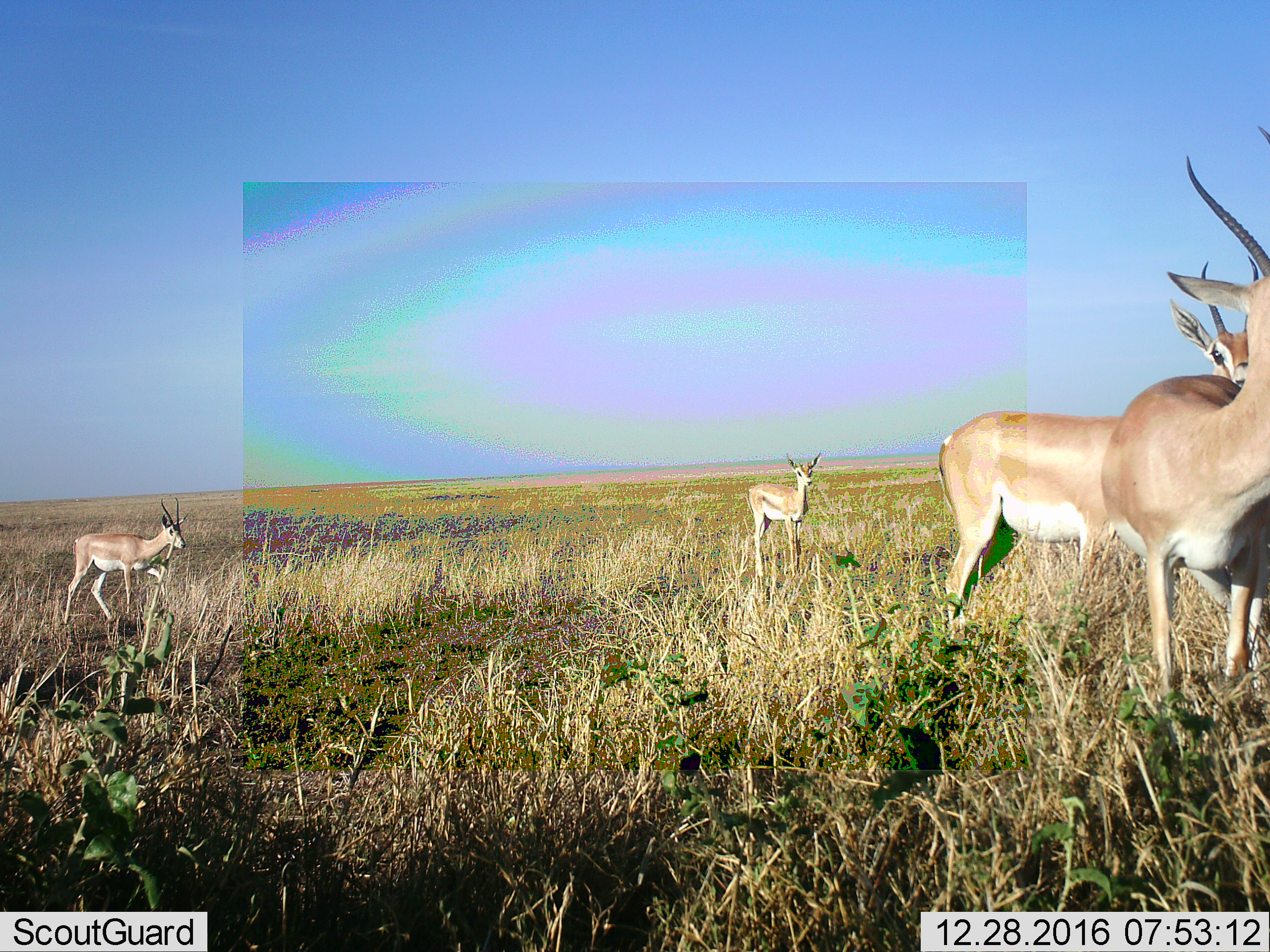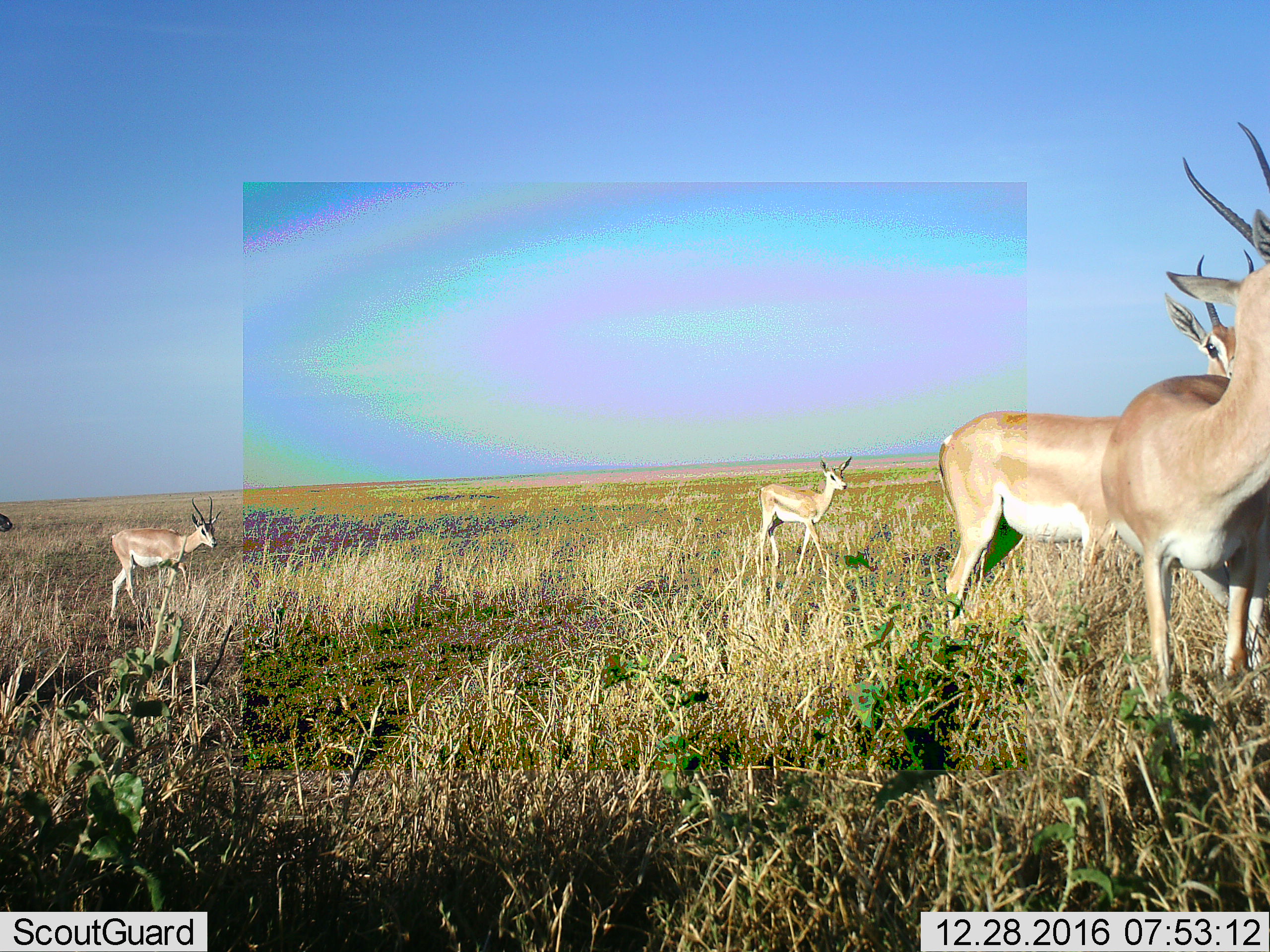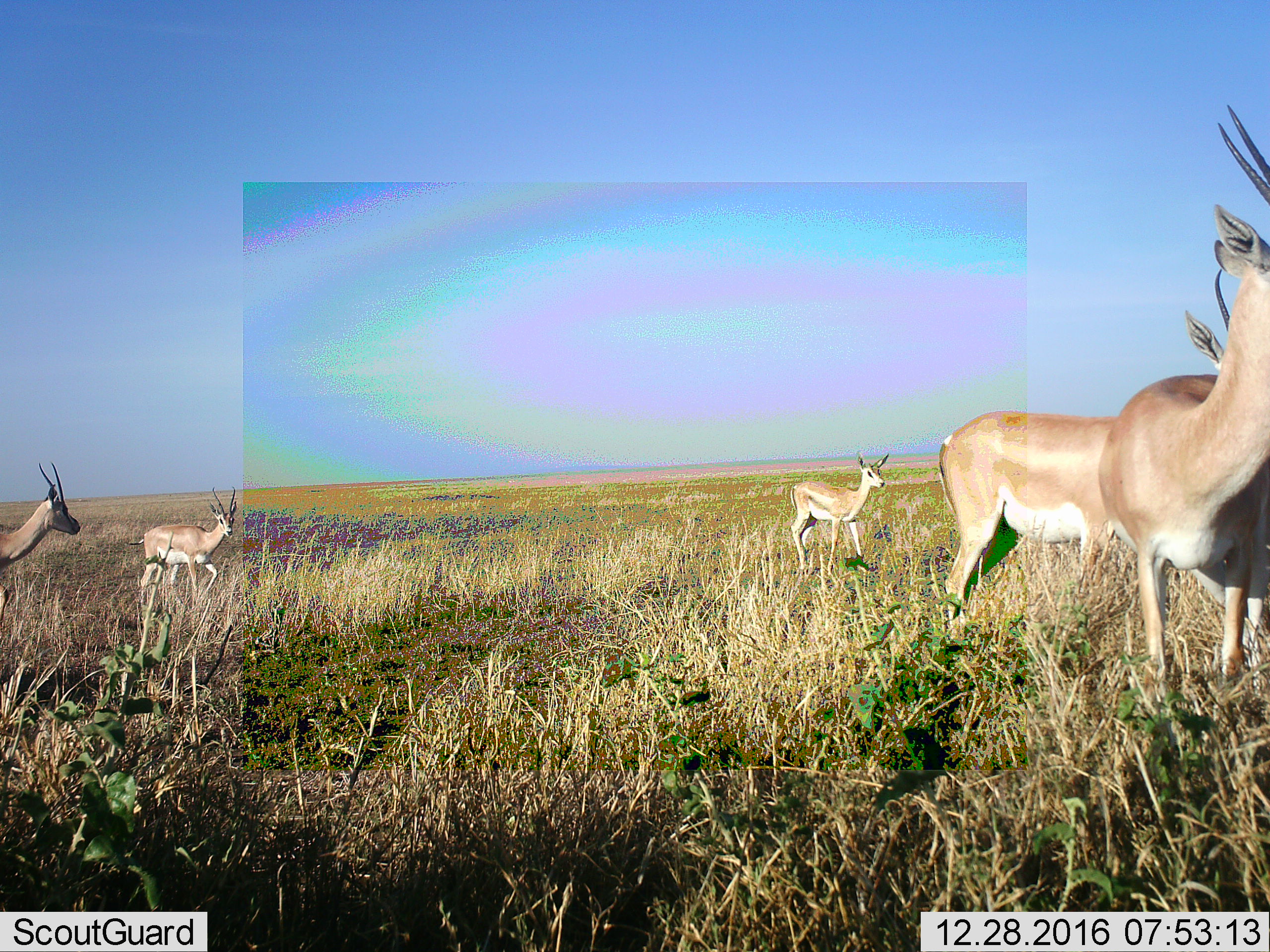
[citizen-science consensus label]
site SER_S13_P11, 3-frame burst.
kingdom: Animalia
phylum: Chordata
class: Mammalia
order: Artiodactyla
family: Bovidae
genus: Nanger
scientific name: Nanger granti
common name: grant's gazelle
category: gazellegrants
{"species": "gazellegrants (grant's gazelle) (Nanger granti)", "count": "4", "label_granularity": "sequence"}